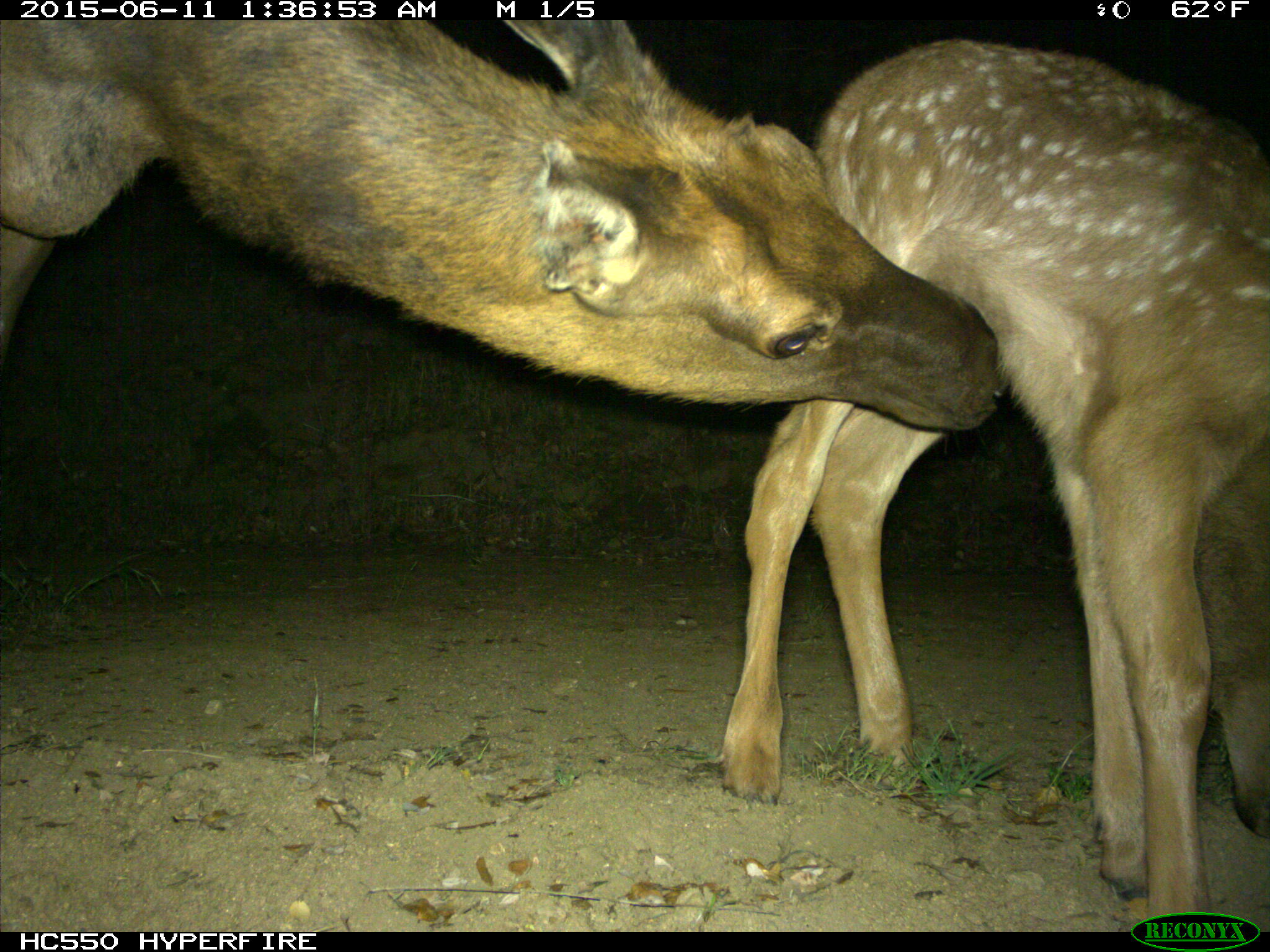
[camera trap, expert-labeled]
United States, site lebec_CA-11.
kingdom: Animalia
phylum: Chordata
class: Mammalia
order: Artiodactyla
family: Cervidae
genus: Cervus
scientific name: Cervus canadensis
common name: elk